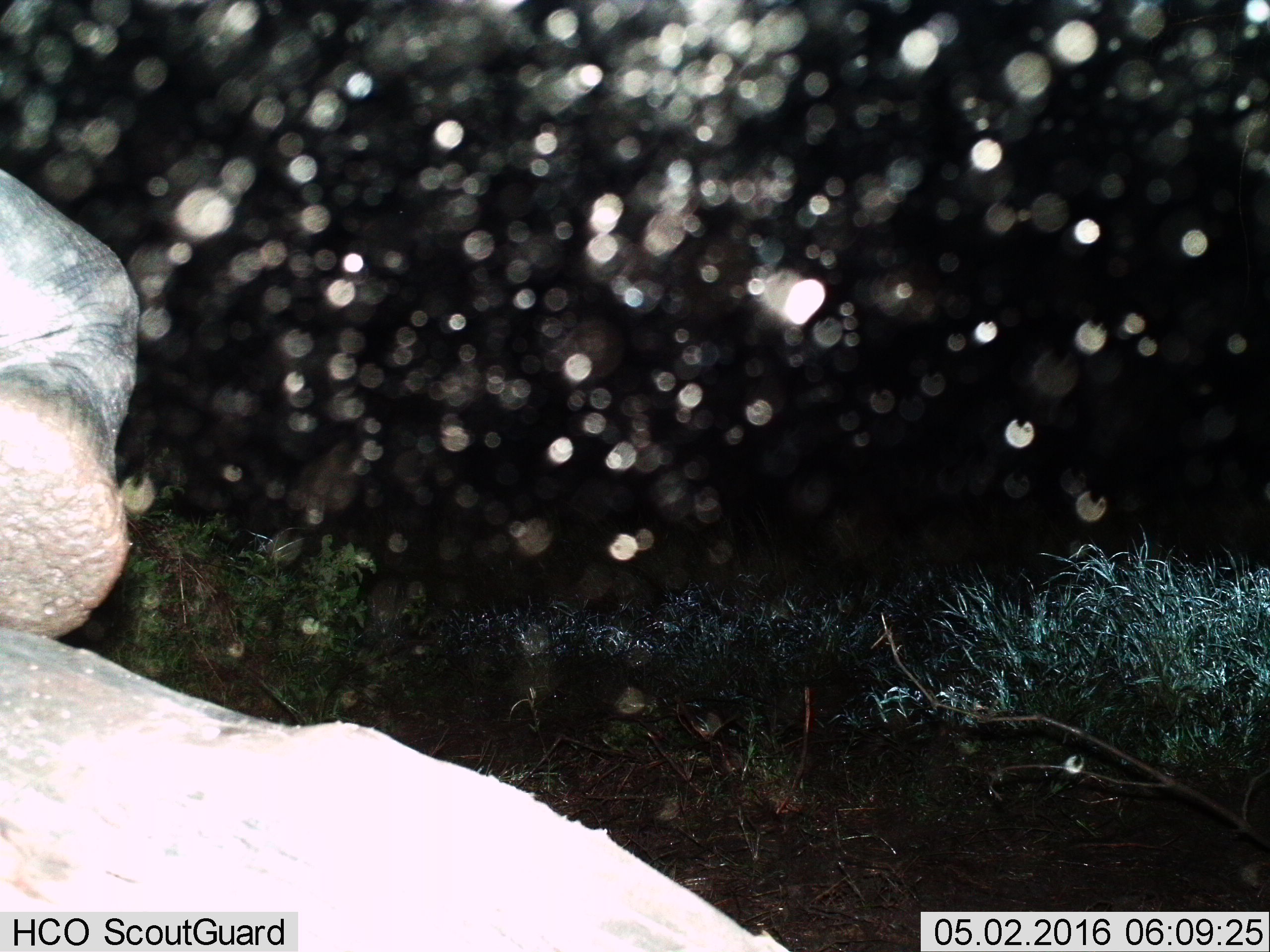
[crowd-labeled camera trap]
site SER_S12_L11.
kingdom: Animalia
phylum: Chordata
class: Mammalia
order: Proboscidea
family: Elephantidae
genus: Loxodonta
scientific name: Loxodonta africana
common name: african bush elephant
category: elephant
Elephant (african bush elephant) (Loxodonta africana), count 1. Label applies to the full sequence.